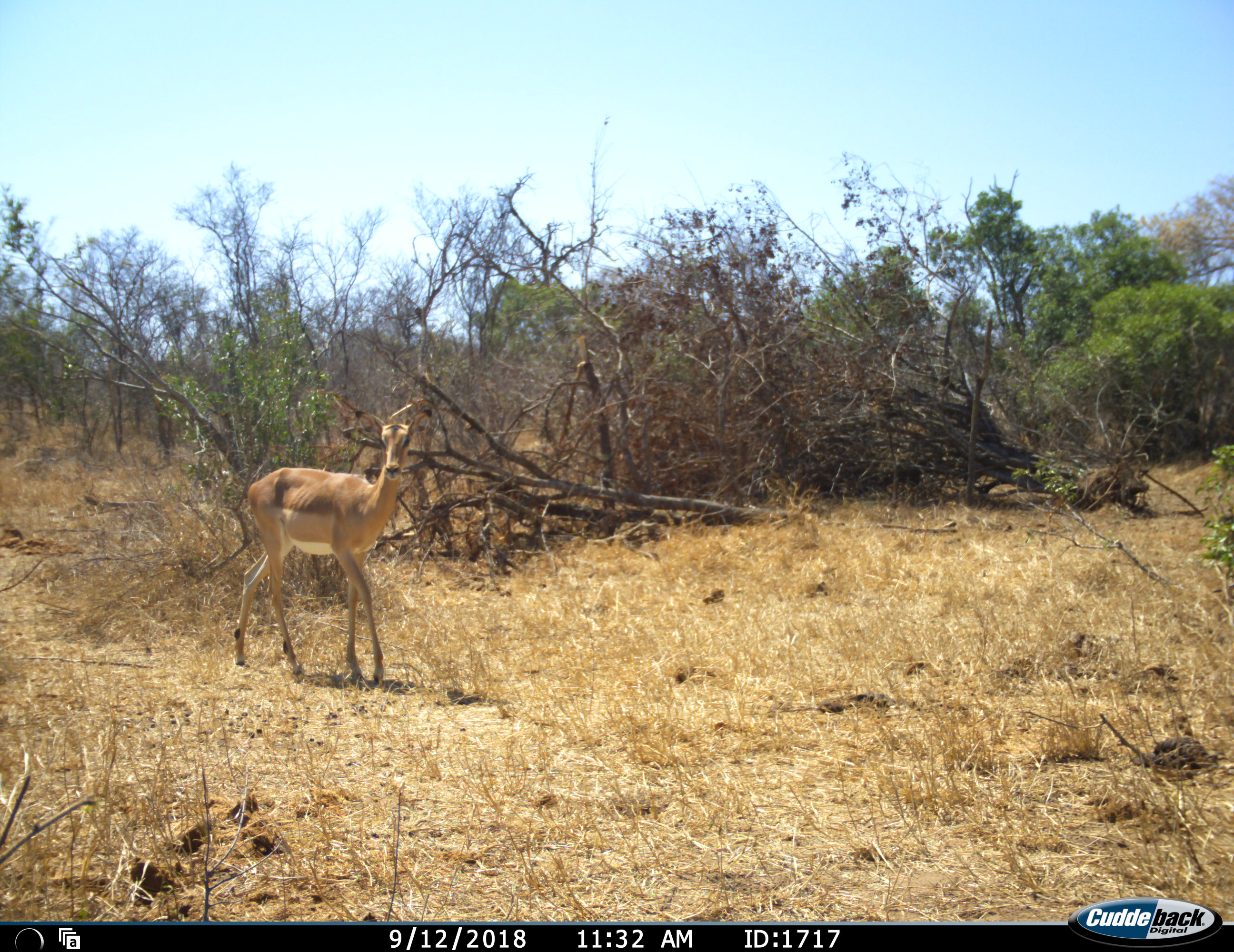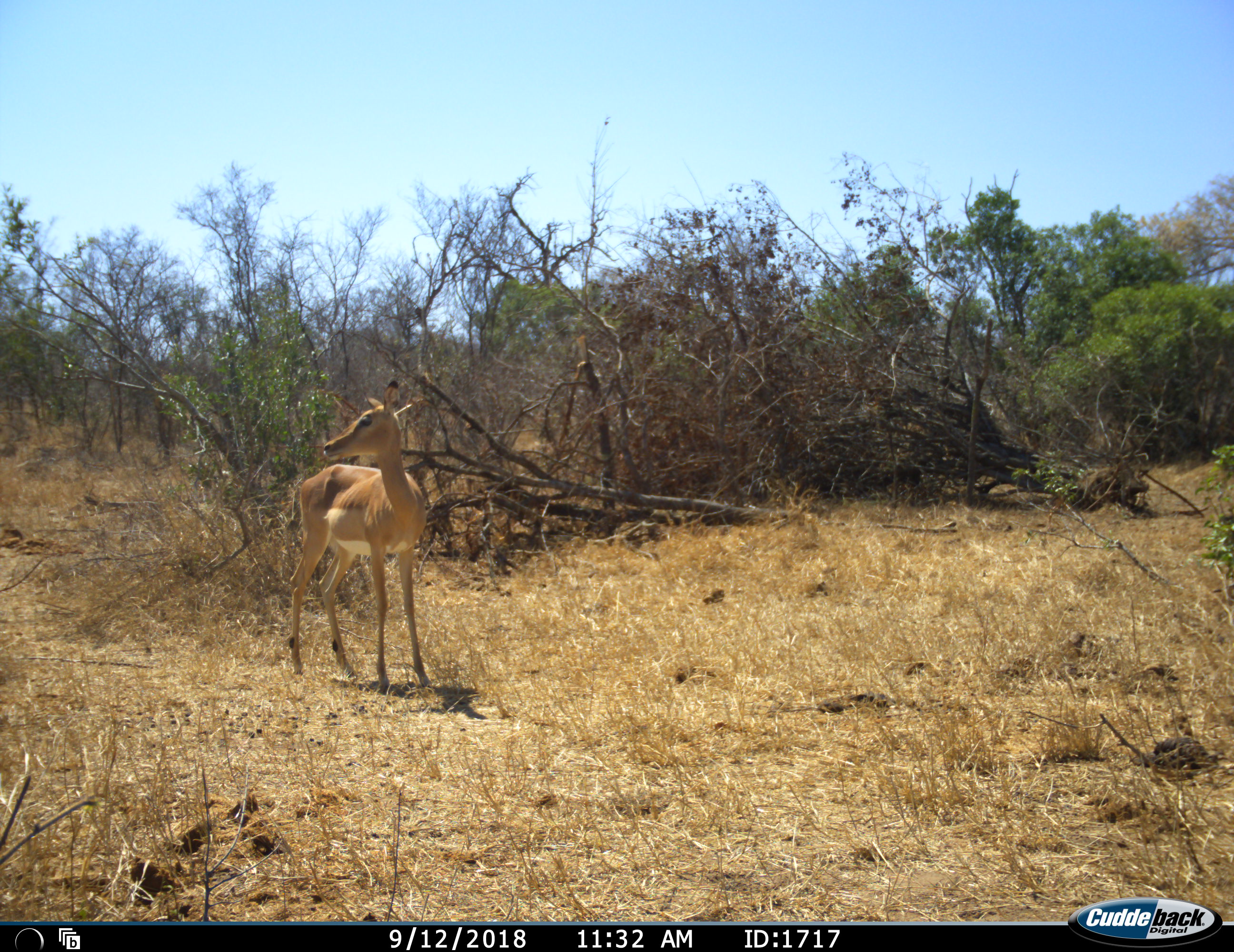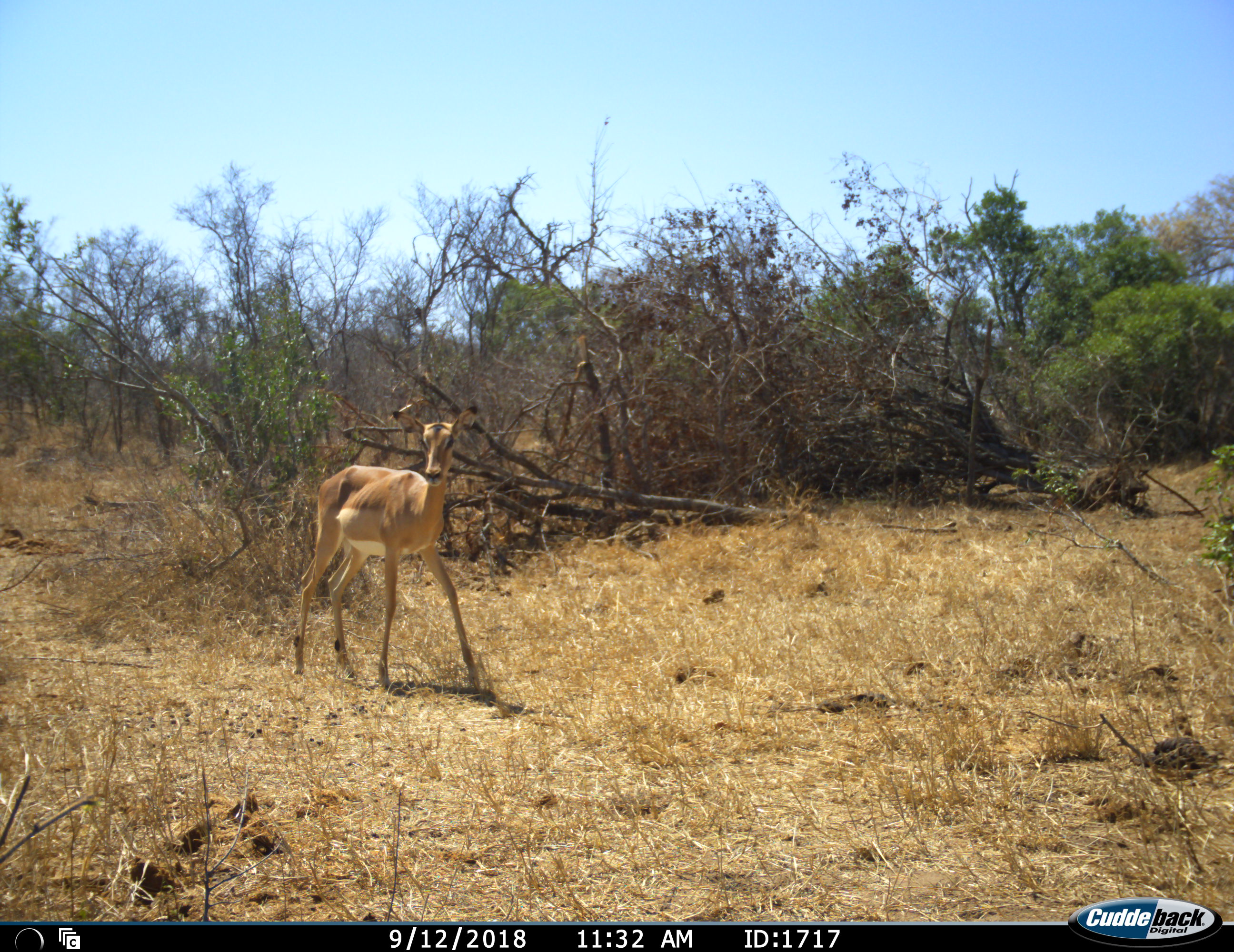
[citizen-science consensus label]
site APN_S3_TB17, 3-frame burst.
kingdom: Animalia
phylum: Chordata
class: Mammalia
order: Artiodactyla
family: Bovidae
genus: Aepyceros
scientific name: Aepyceros melampus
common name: impala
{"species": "impala (Aepyceros melampus)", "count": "1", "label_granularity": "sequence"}